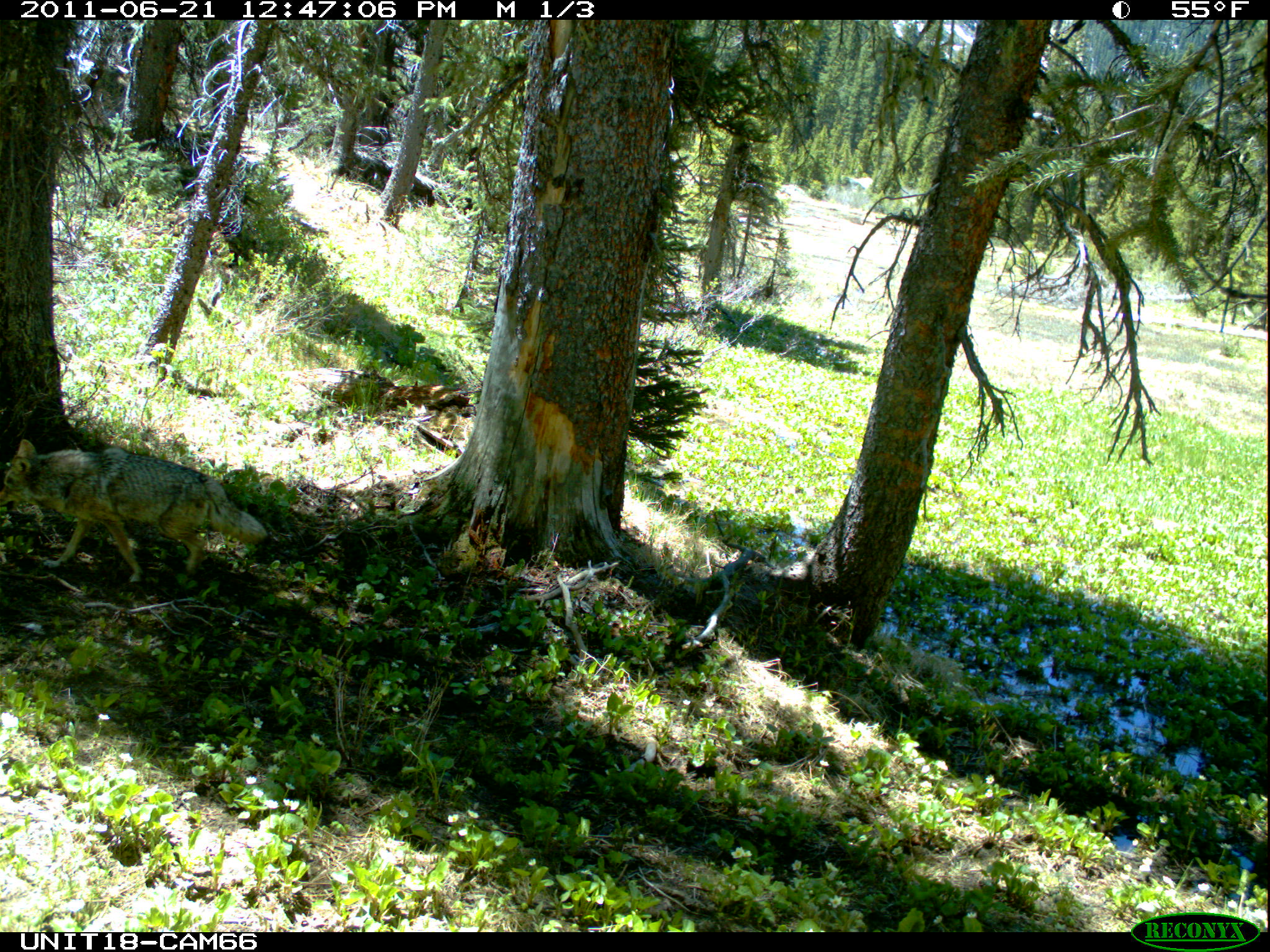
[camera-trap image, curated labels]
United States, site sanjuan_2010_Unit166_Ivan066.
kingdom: Animalia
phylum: Chordata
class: Mammalia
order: Carnivora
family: Canidae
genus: Canis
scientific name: Canis latrans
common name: coyote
Canis latrans (coyote).